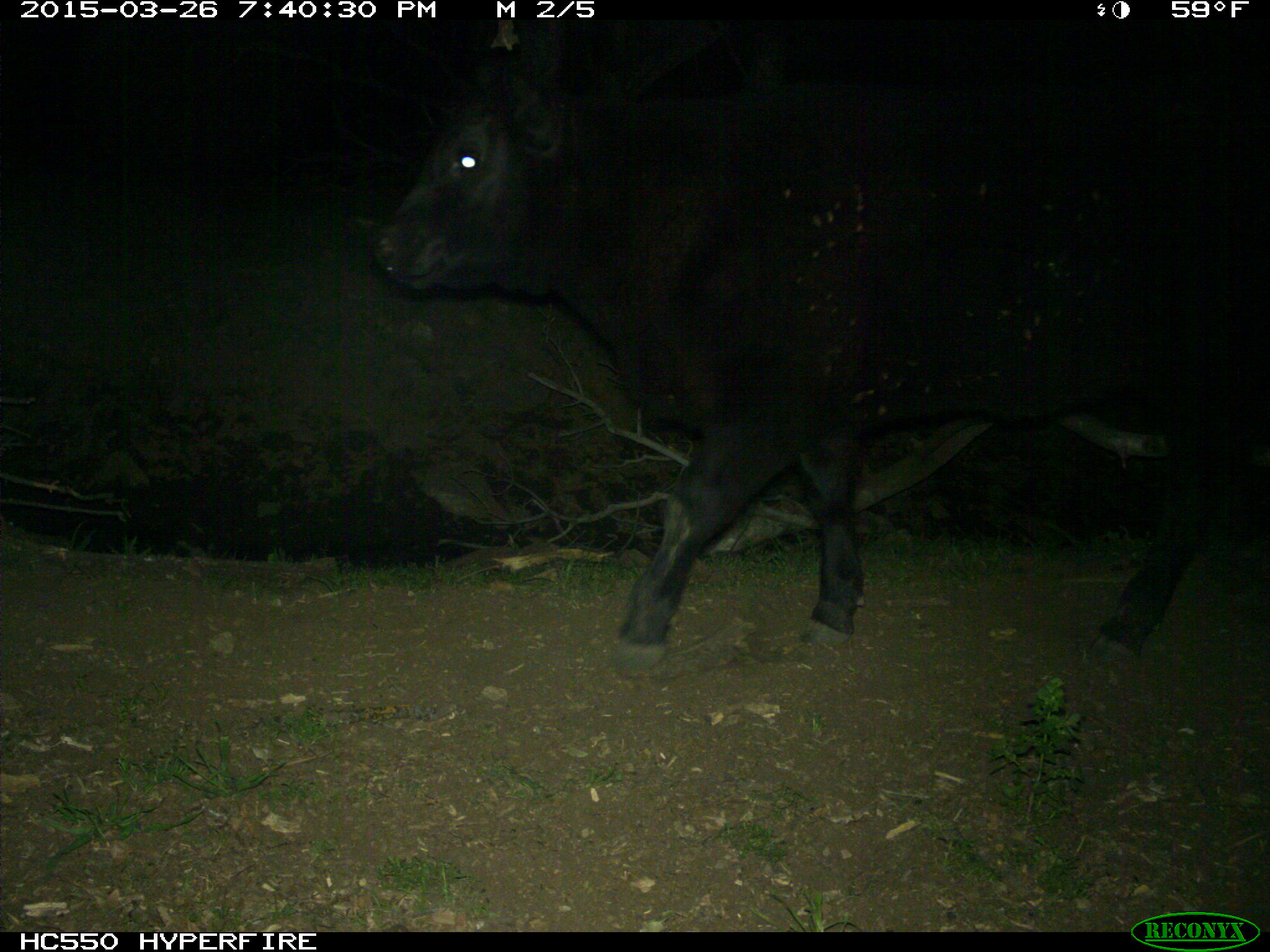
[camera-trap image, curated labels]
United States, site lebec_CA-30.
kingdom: Animalia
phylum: Chordata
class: Mammalia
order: Artiodactyla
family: Bovidae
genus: Bos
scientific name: Bos taurus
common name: domestic cow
Bos taurus (domestic cow).